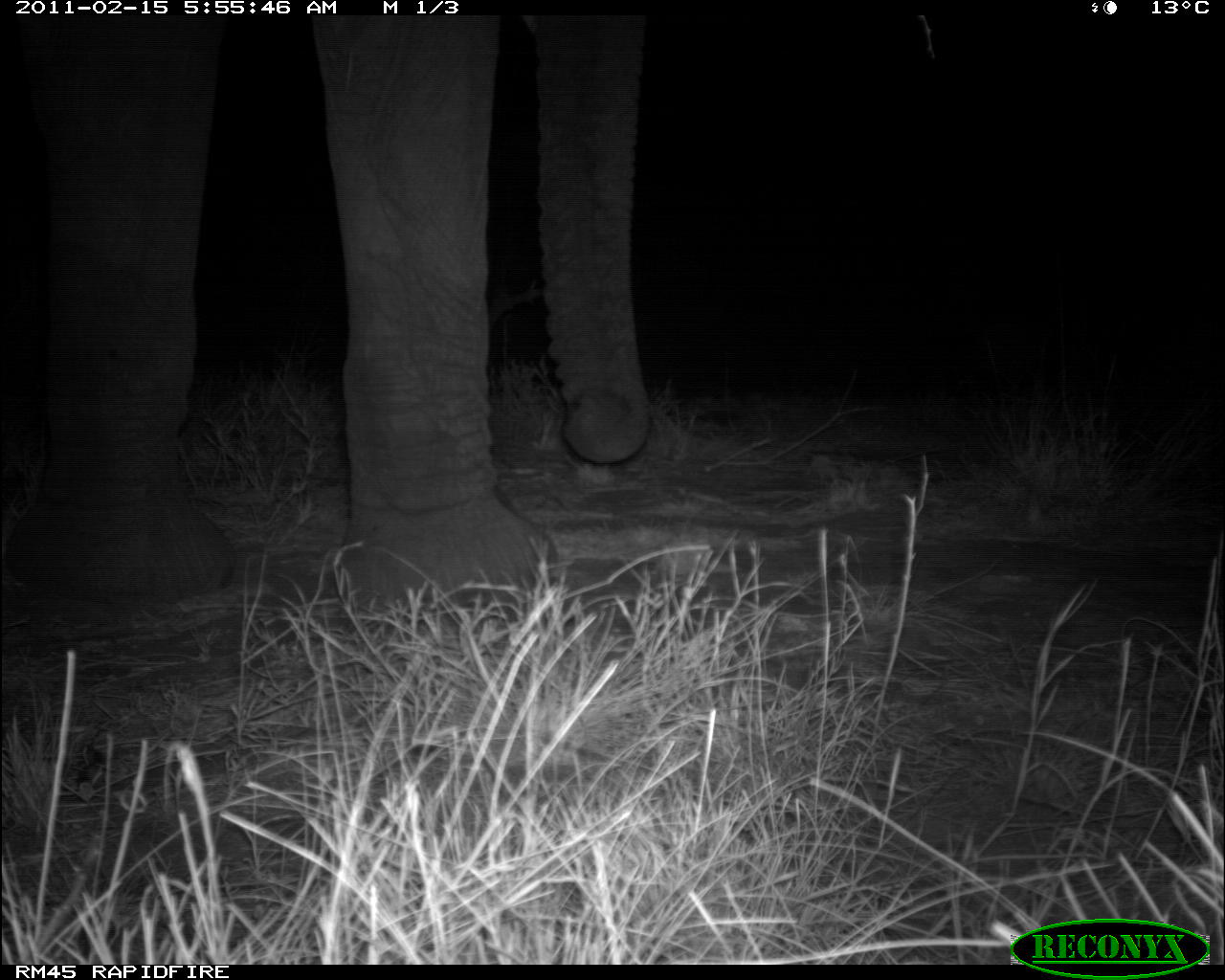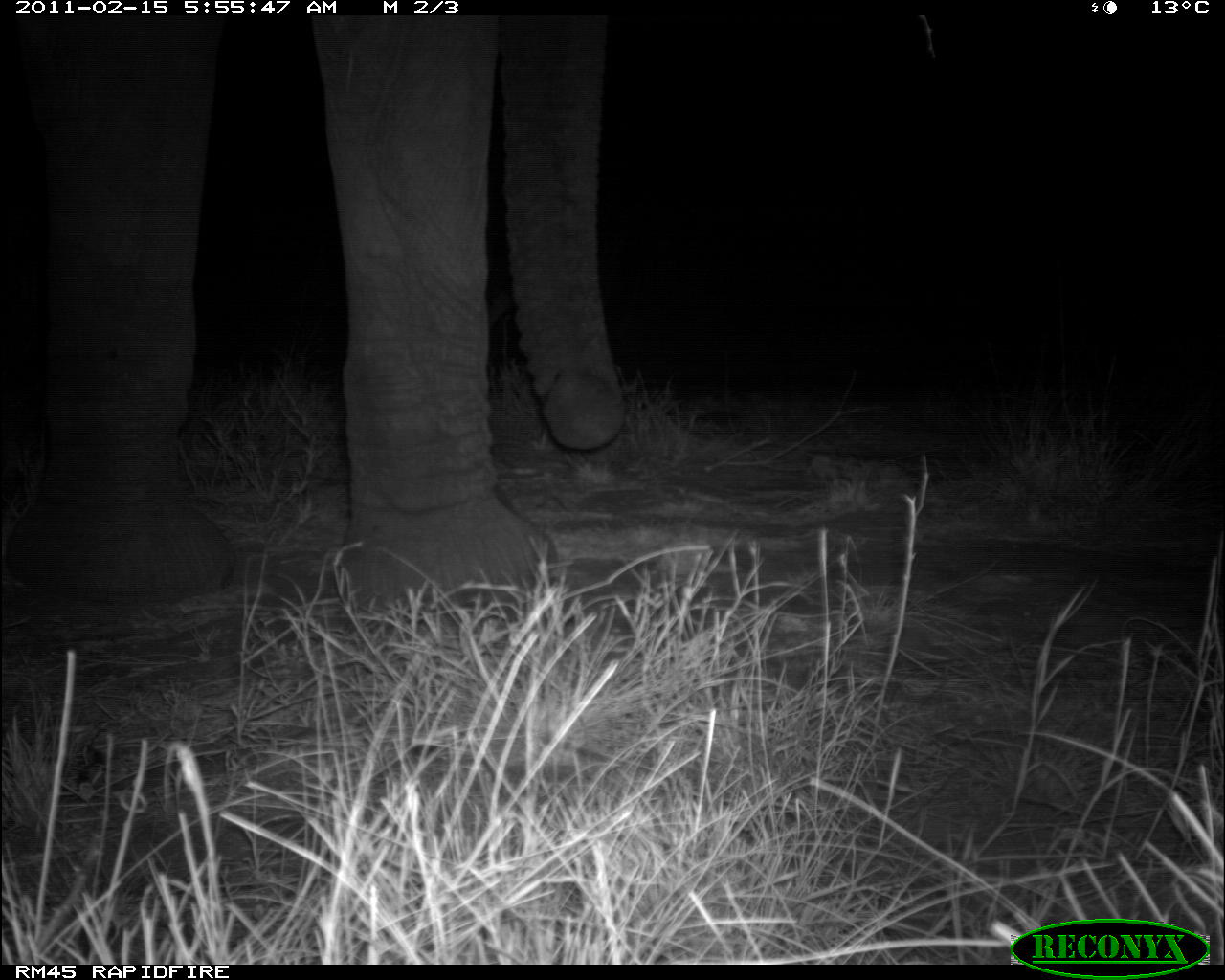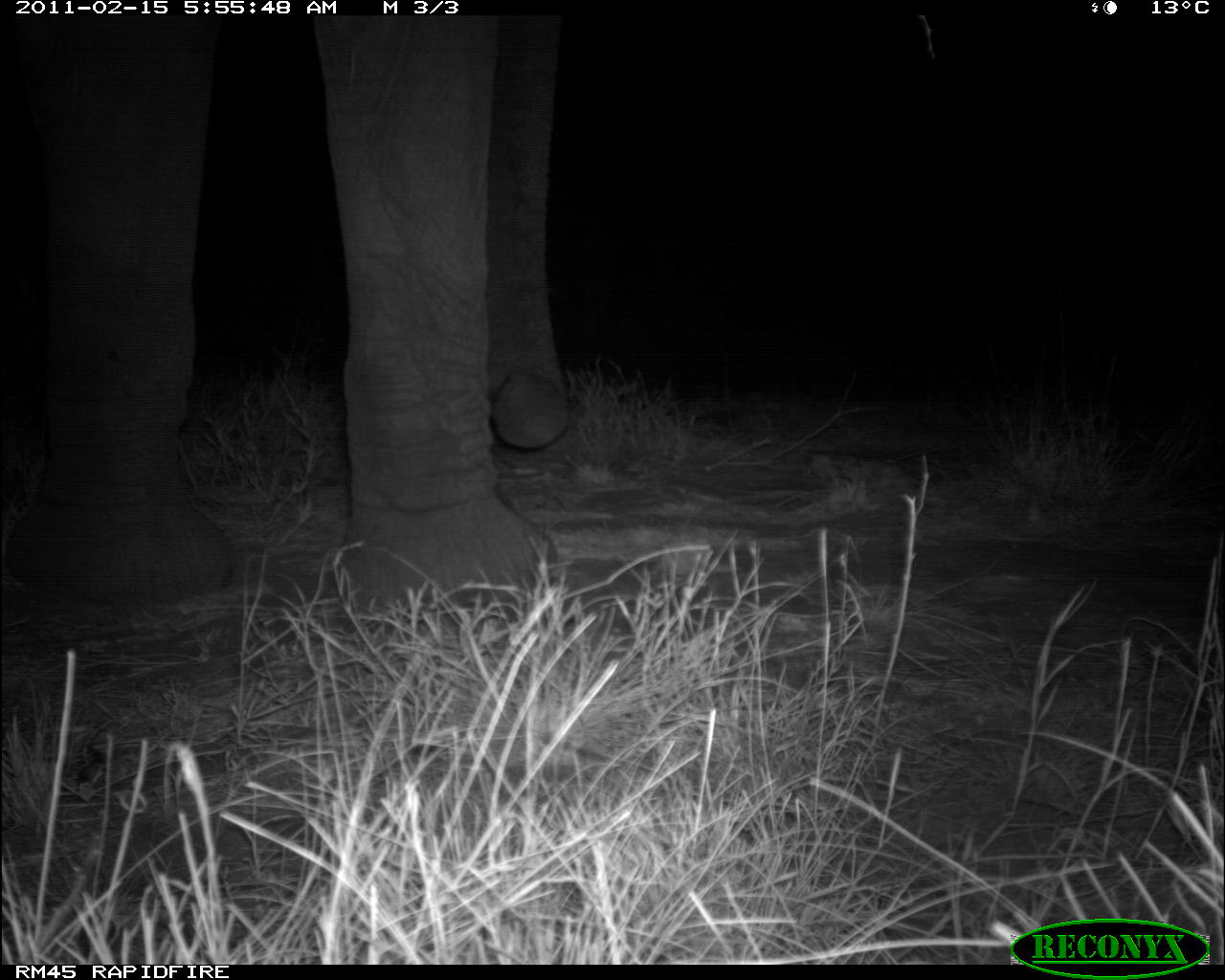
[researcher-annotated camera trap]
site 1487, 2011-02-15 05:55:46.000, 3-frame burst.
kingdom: Animalia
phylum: Chordata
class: Mammalia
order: Proboscidea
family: Elephantidae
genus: Loxodonta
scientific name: Loxodonta africana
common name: african bush elephant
Loxodonta africana (african bush elephant), count 1.